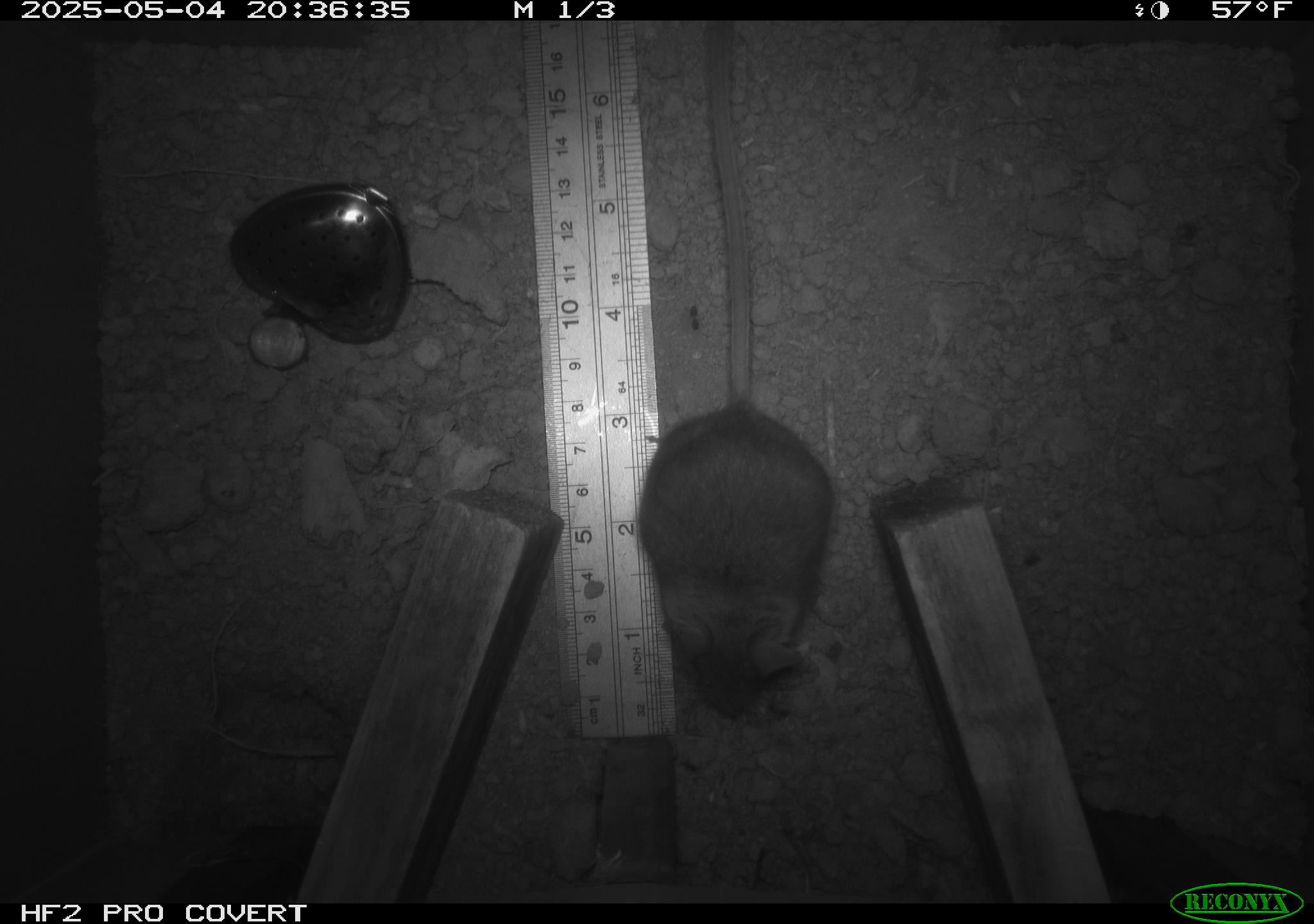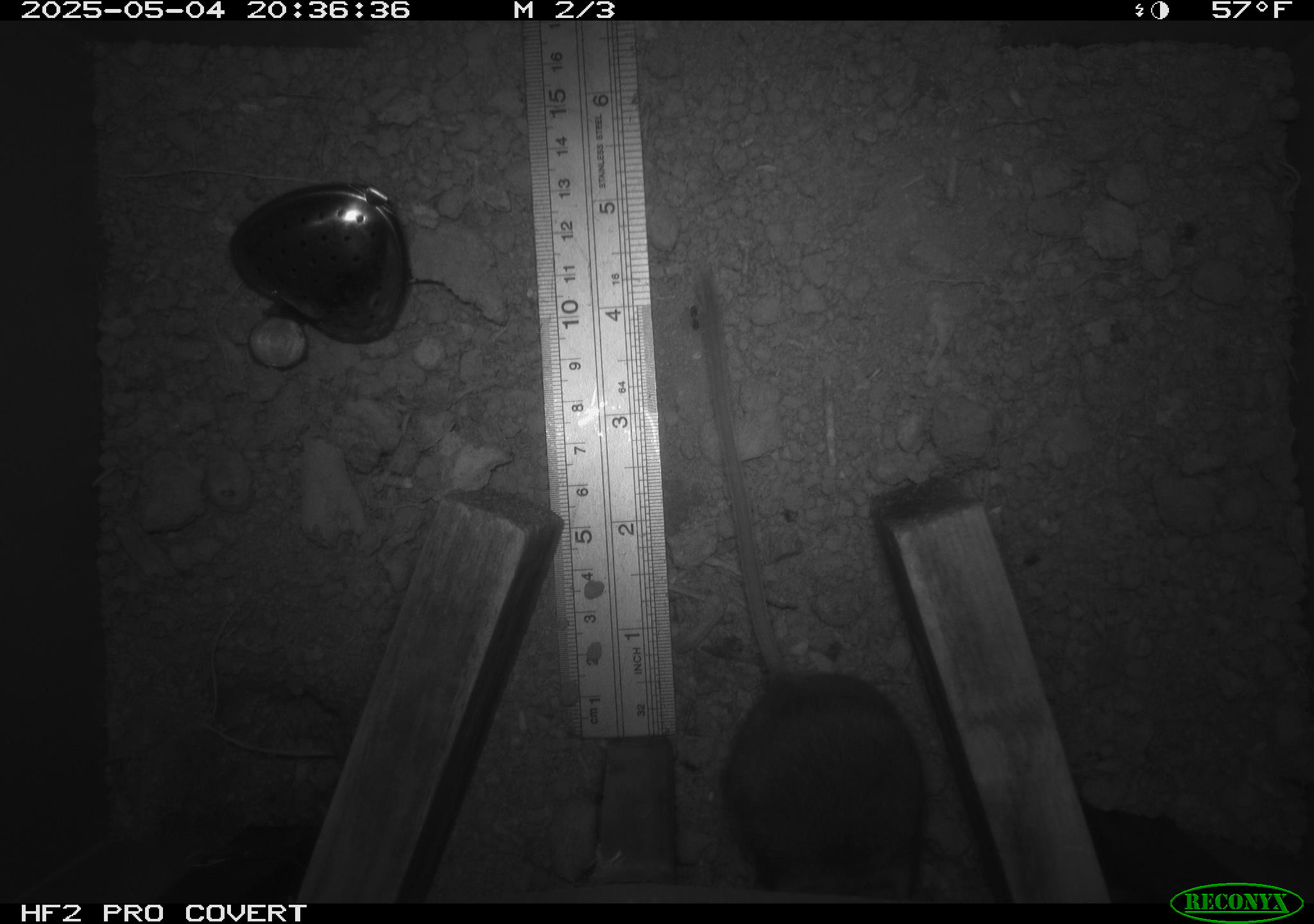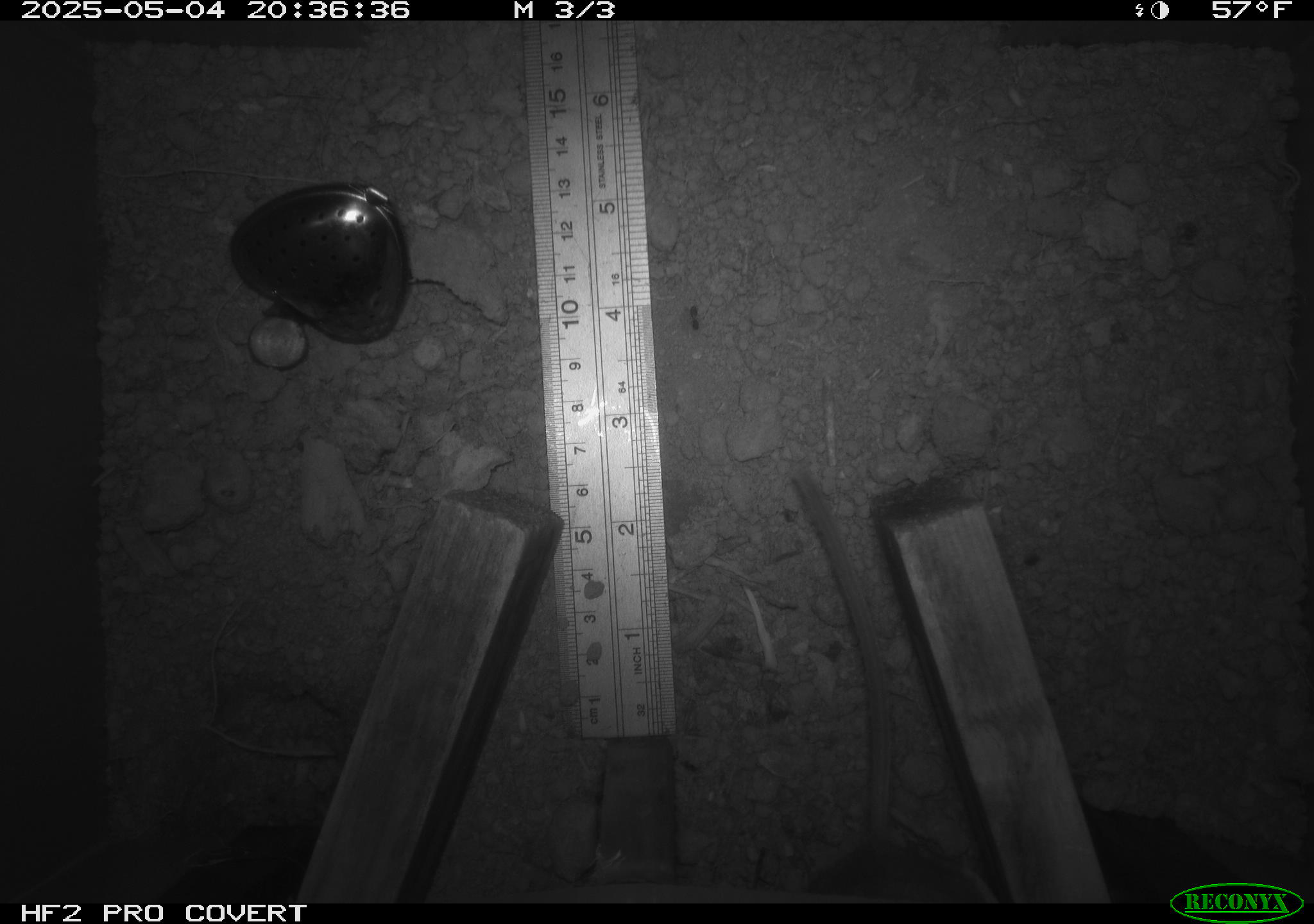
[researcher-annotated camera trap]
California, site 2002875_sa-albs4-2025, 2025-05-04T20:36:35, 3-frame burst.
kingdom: Animalia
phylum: Chordata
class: Mammalia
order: Rodentia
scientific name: Rodentia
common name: mouse species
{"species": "mouse species (Rodentia)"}